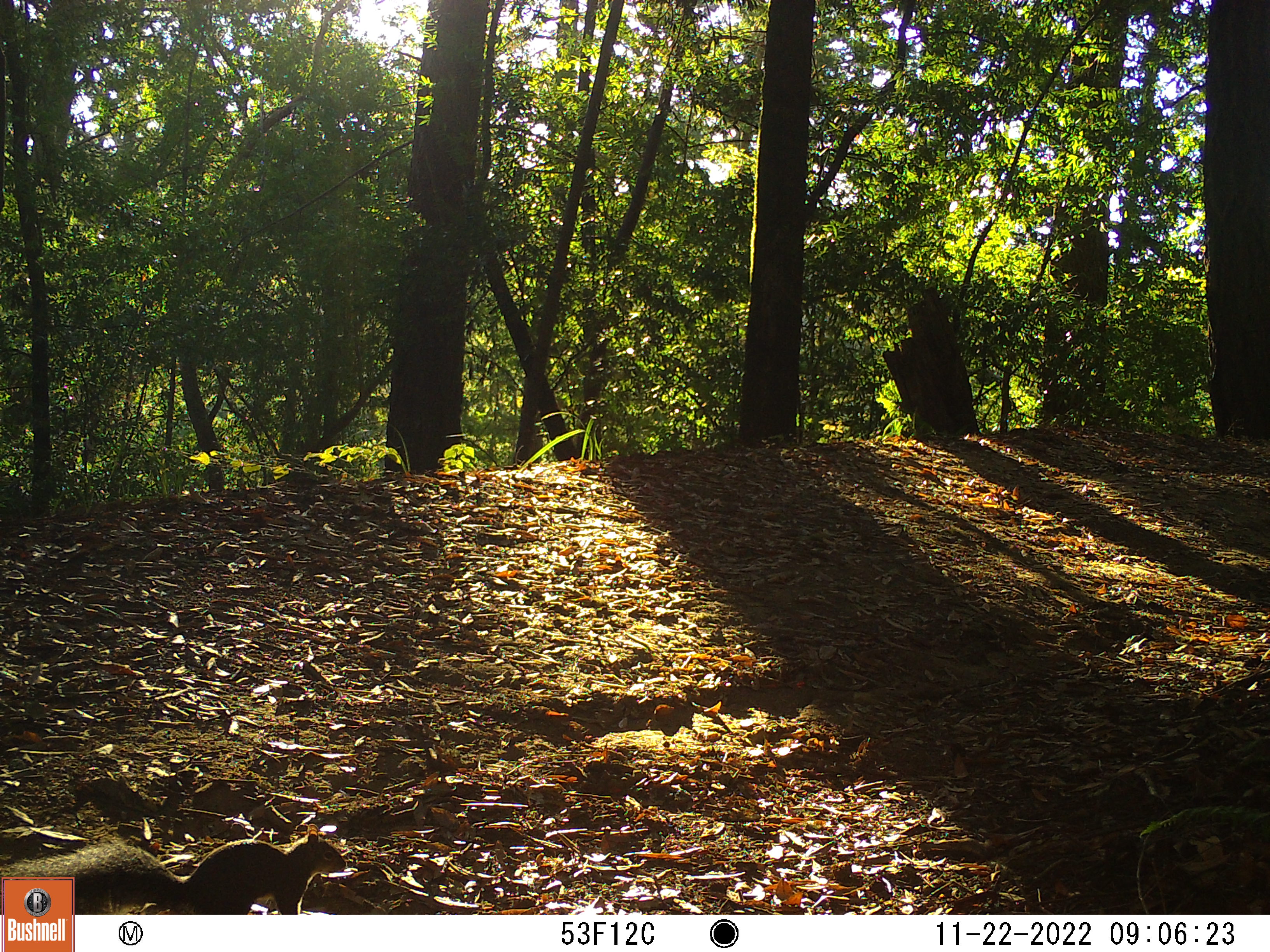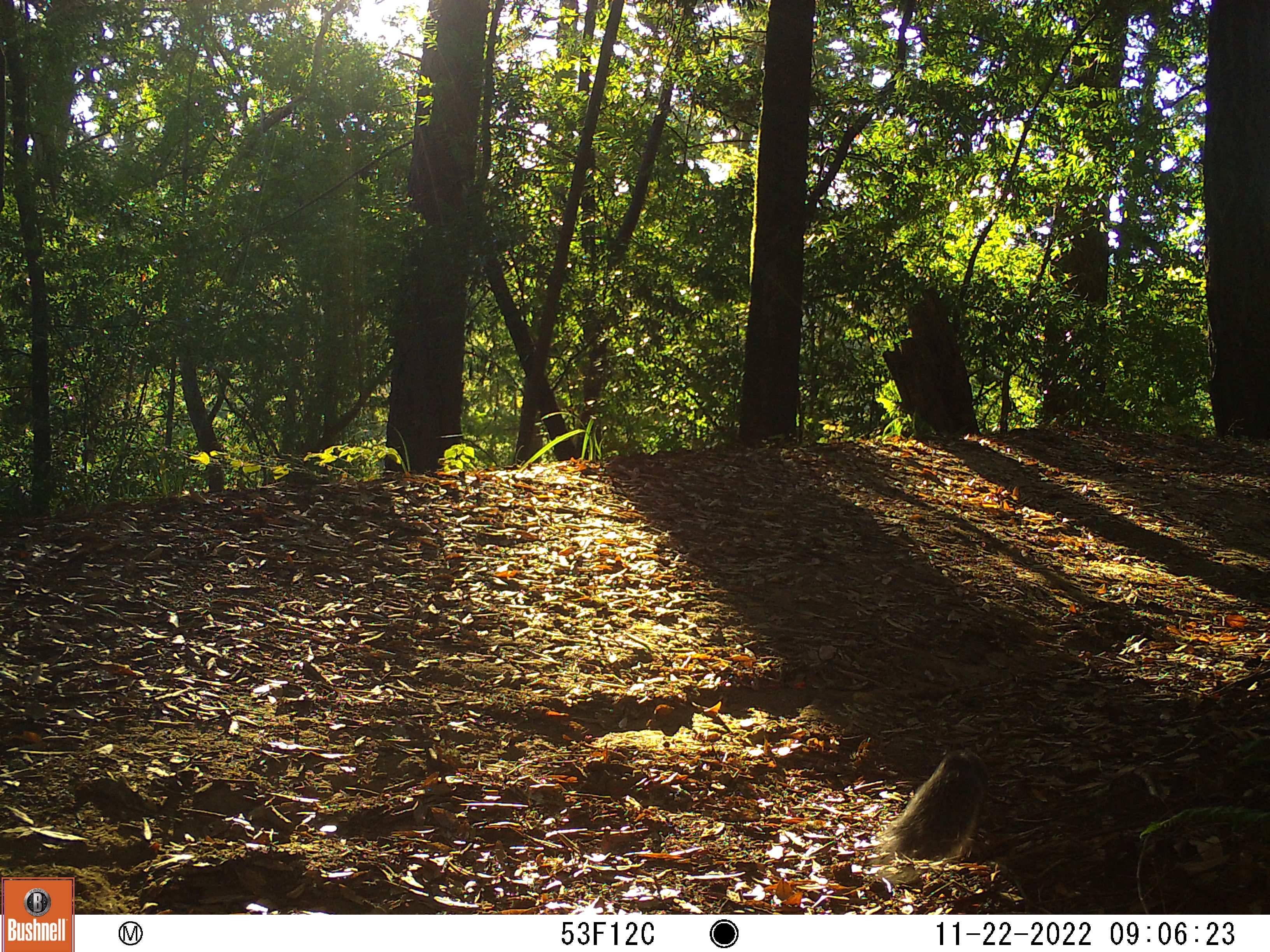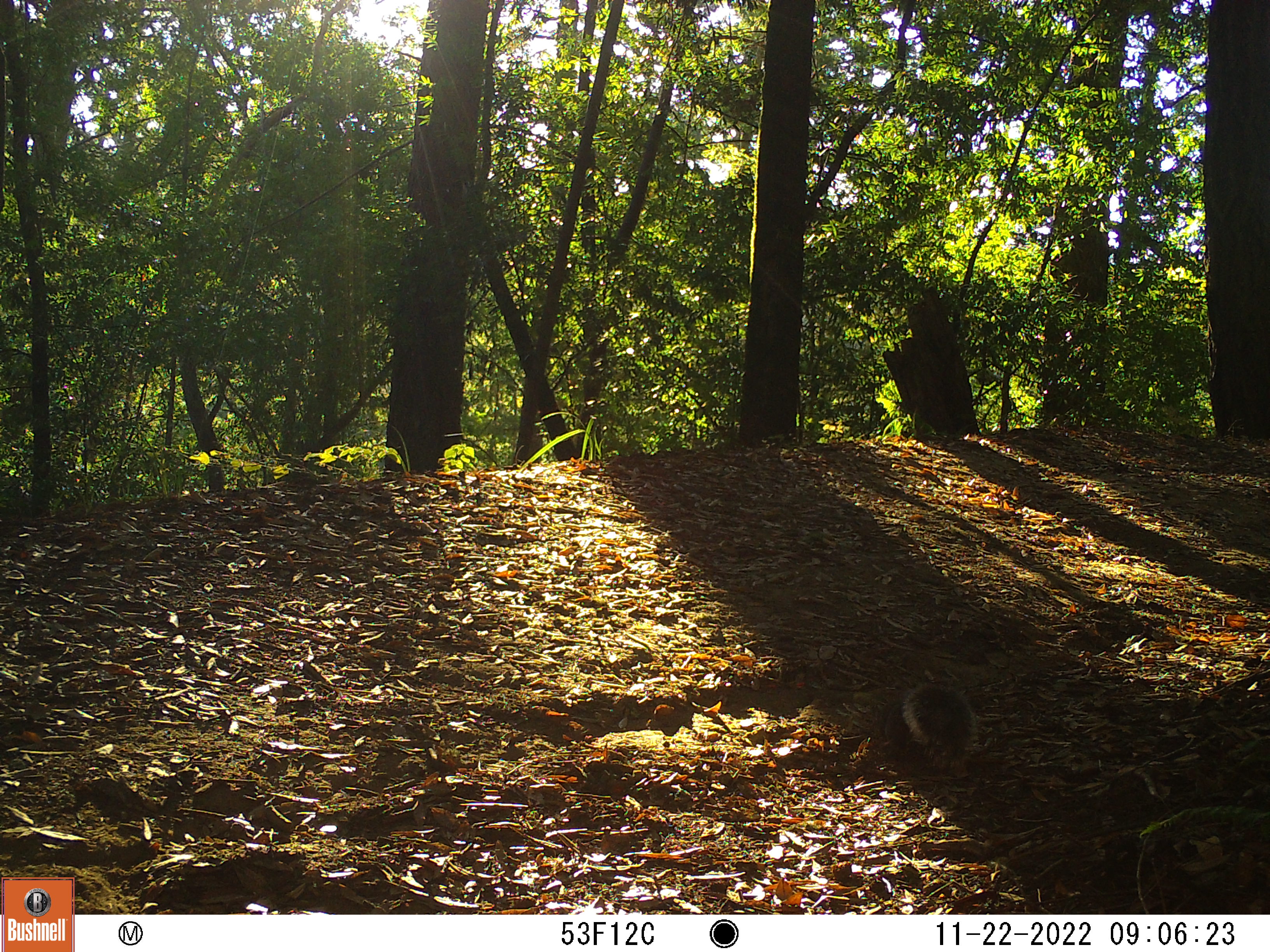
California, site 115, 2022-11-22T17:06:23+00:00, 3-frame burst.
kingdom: Animalia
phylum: Chordata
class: Mammalia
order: Rodentia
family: Sciuridae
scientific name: Sciuridae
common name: squirrel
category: unknown squirrel